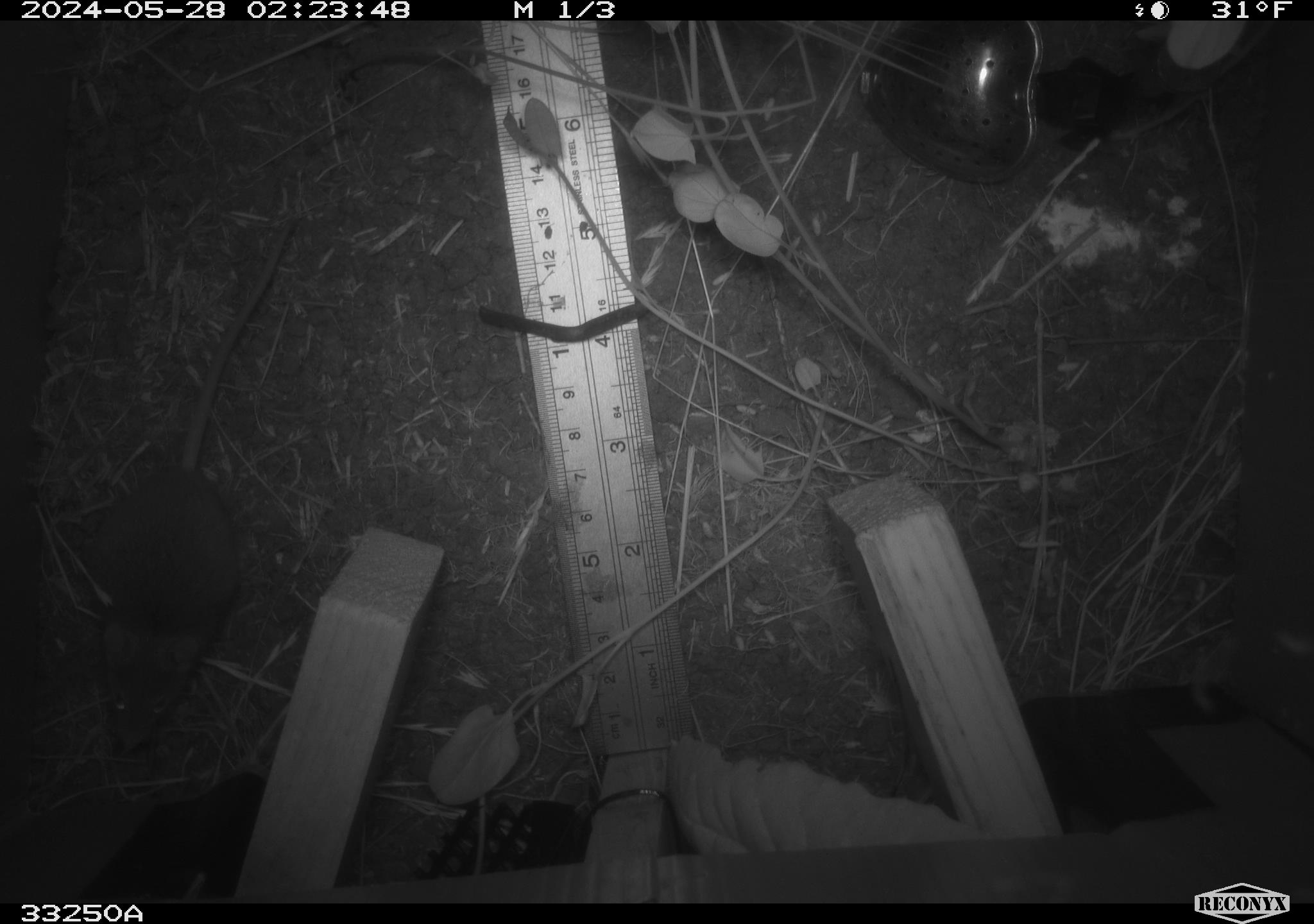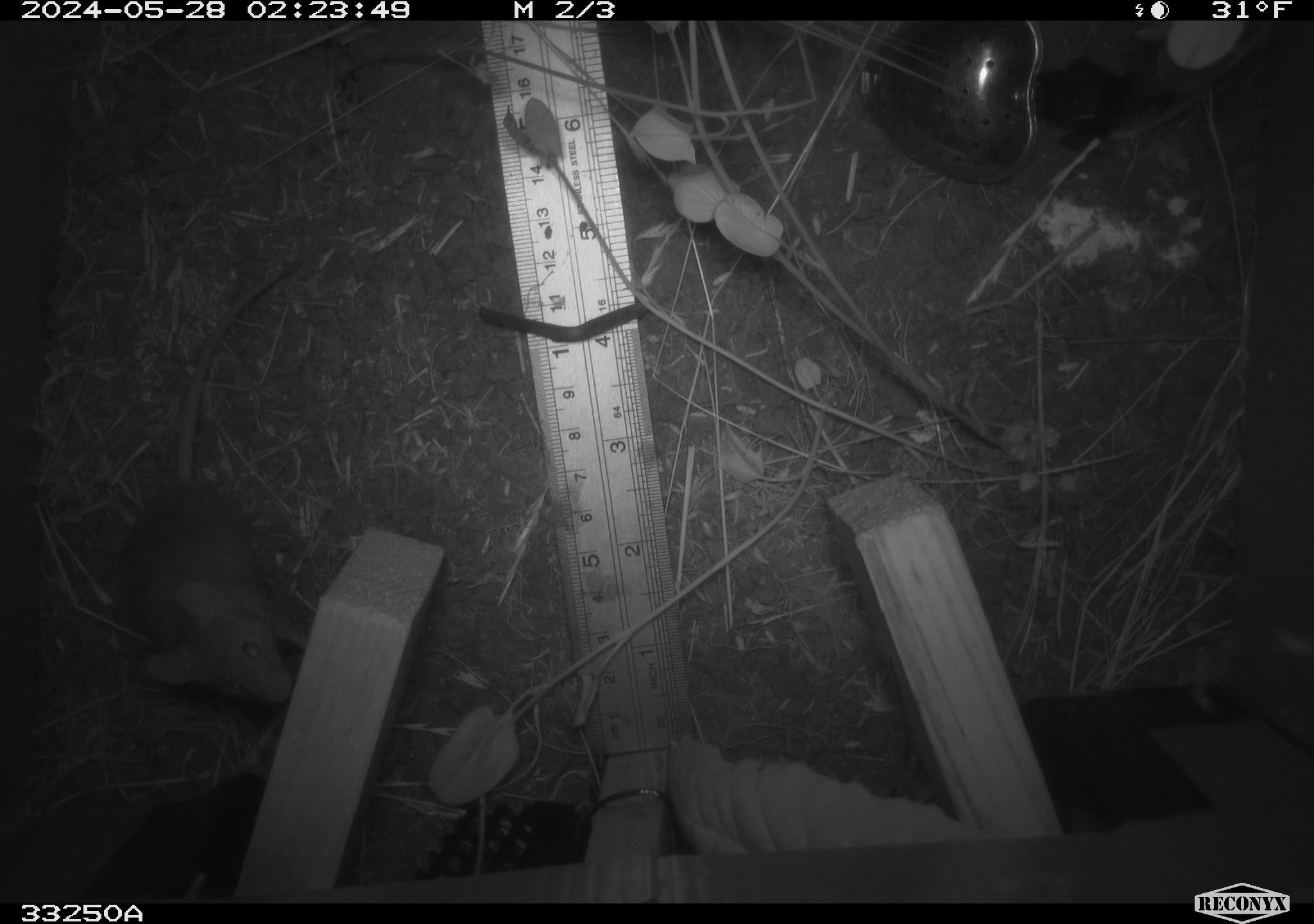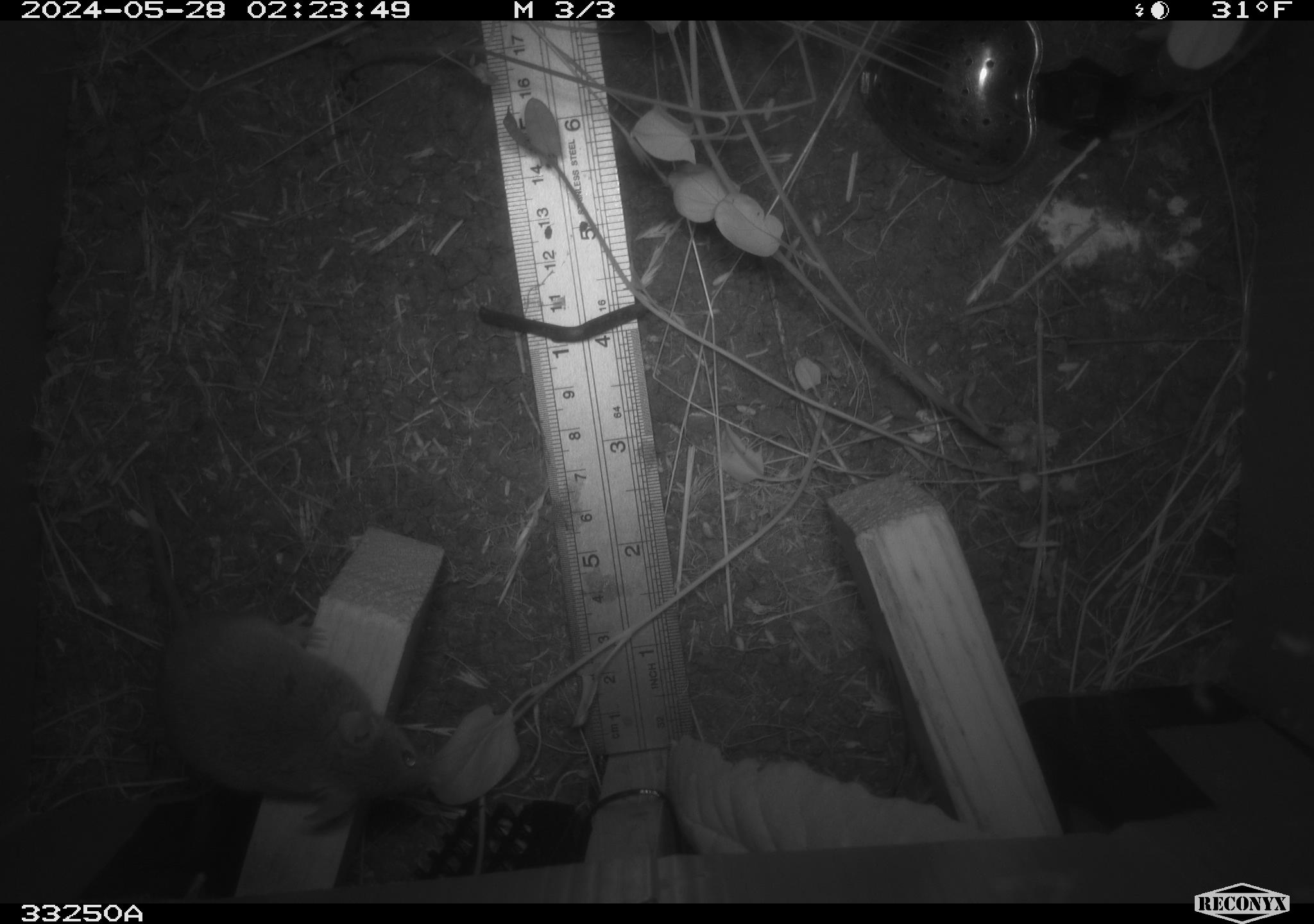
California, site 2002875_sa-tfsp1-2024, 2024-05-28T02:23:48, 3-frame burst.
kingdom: Animalia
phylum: Chordata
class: Mammalia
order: Rodentia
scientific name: Rodentia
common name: mouse species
Mouse species (Rodentia).